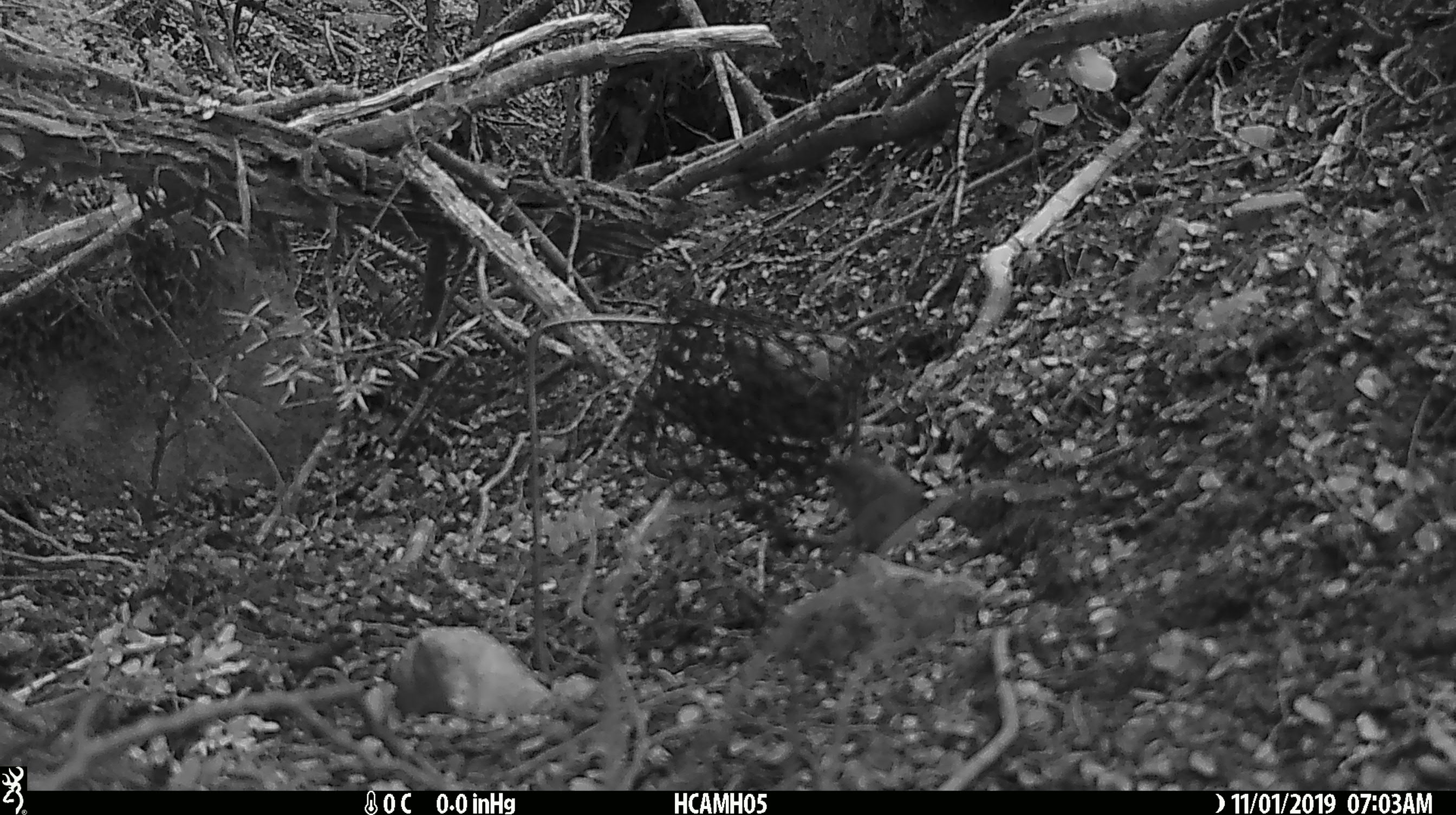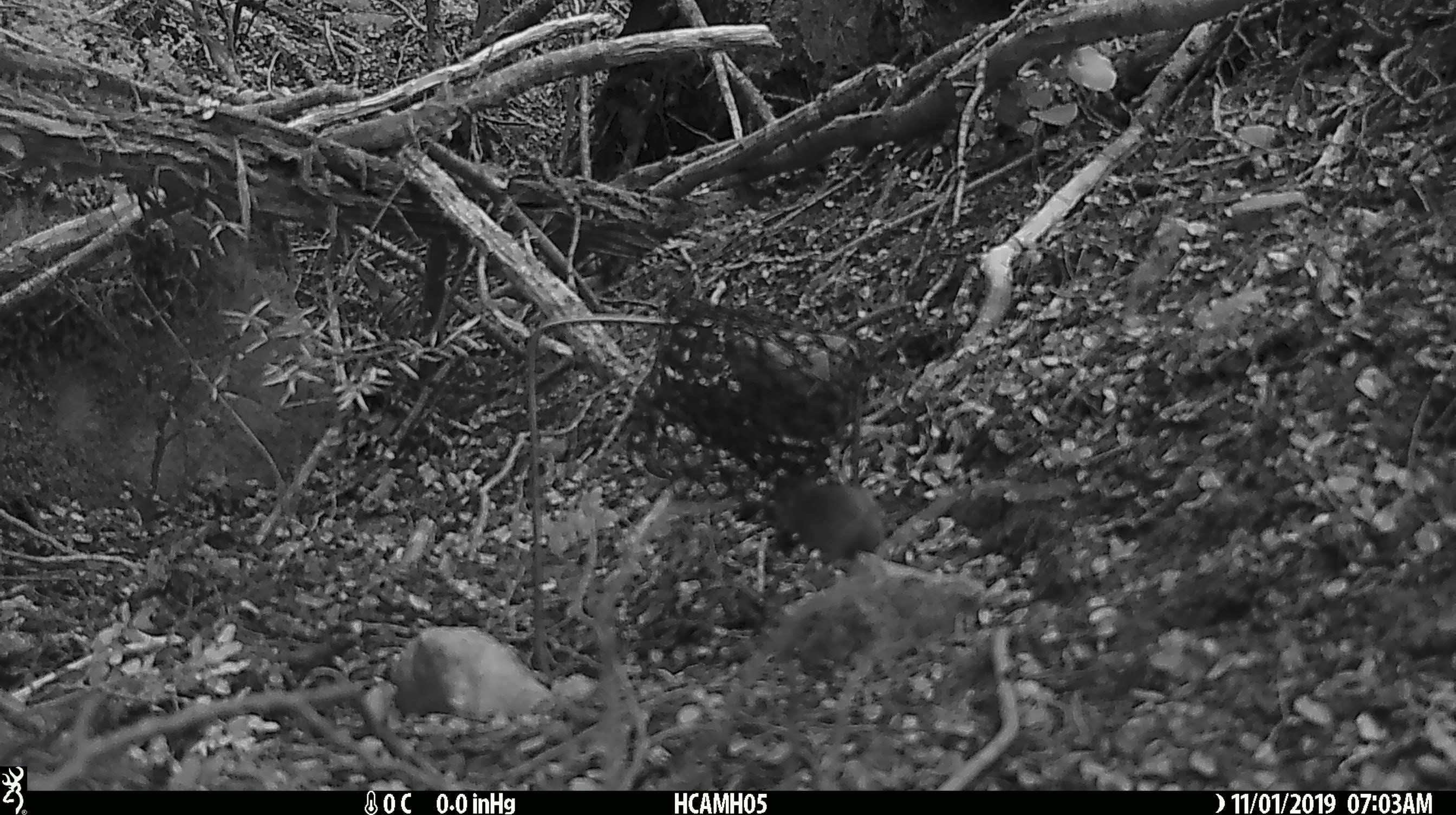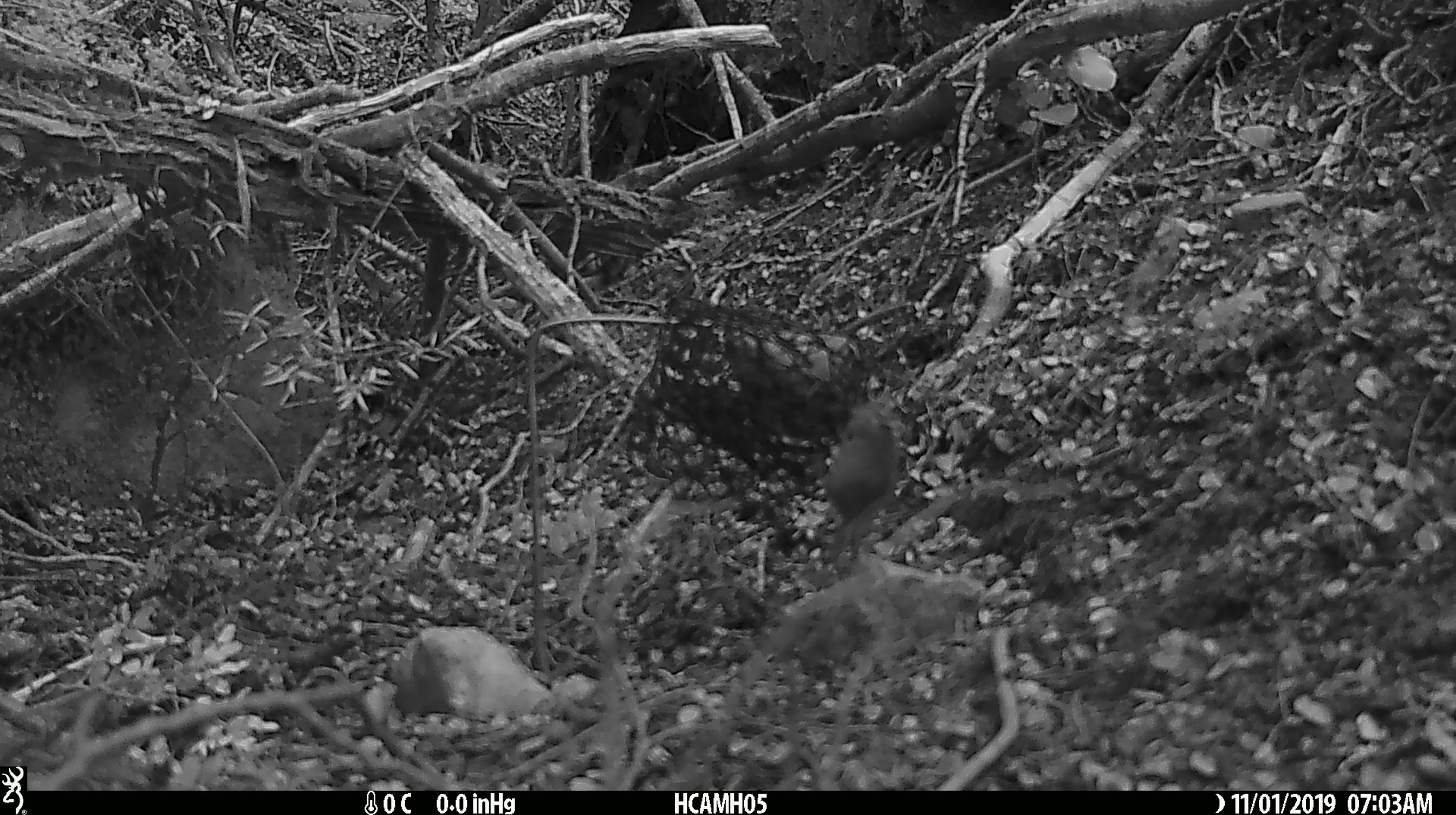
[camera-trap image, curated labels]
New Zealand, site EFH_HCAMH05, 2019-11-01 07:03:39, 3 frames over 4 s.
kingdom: Animalia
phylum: Chordata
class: Mammalia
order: Rodentia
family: Muridae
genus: Mus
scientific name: Mus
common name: mouse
Mouse (Mus).